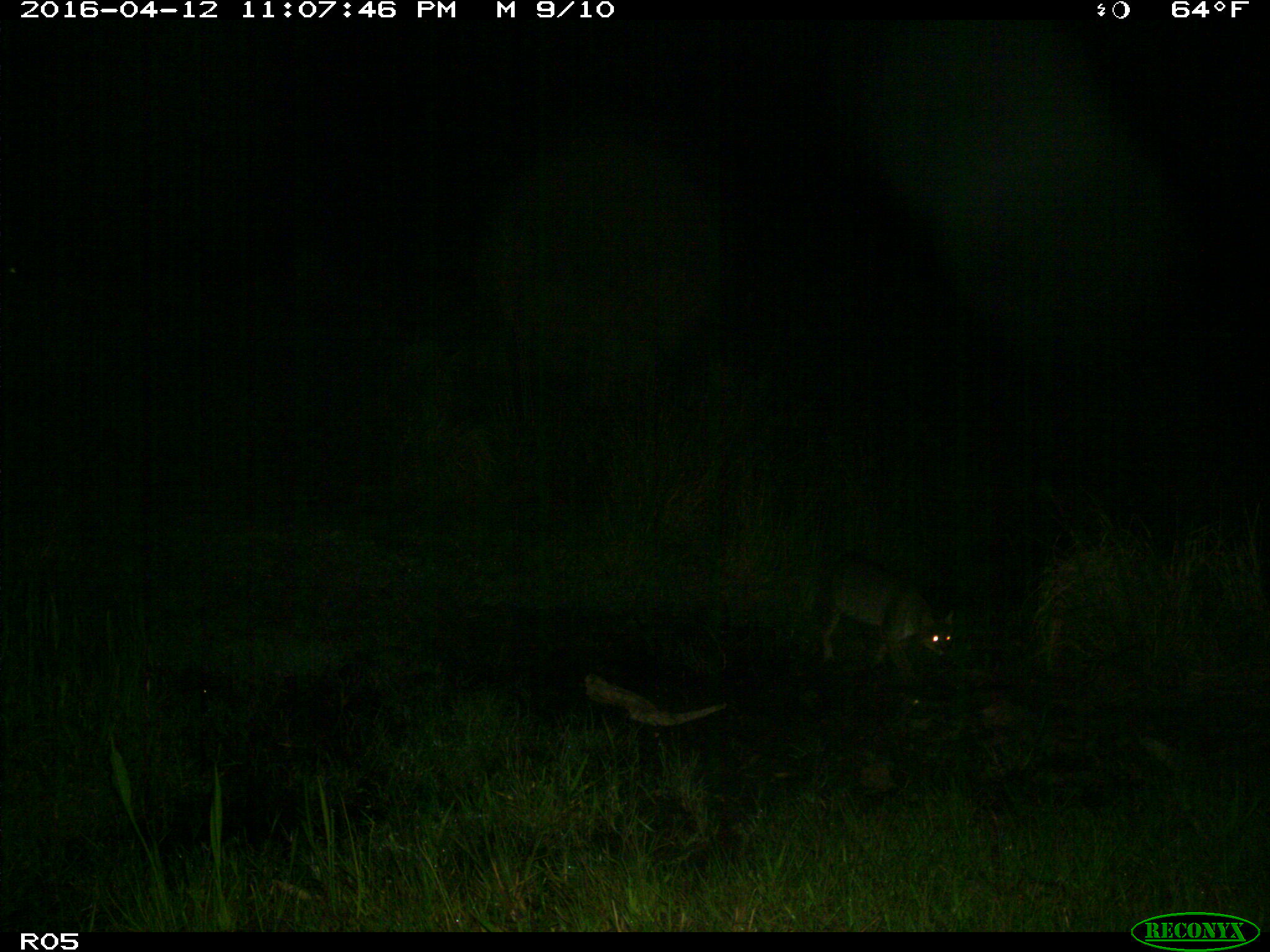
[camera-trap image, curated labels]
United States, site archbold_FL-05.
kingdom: Animalia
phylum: Chordata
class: Mammalia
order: Carnivora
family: Felidae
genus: Lynx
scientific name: Lynx rufus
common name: bobcat